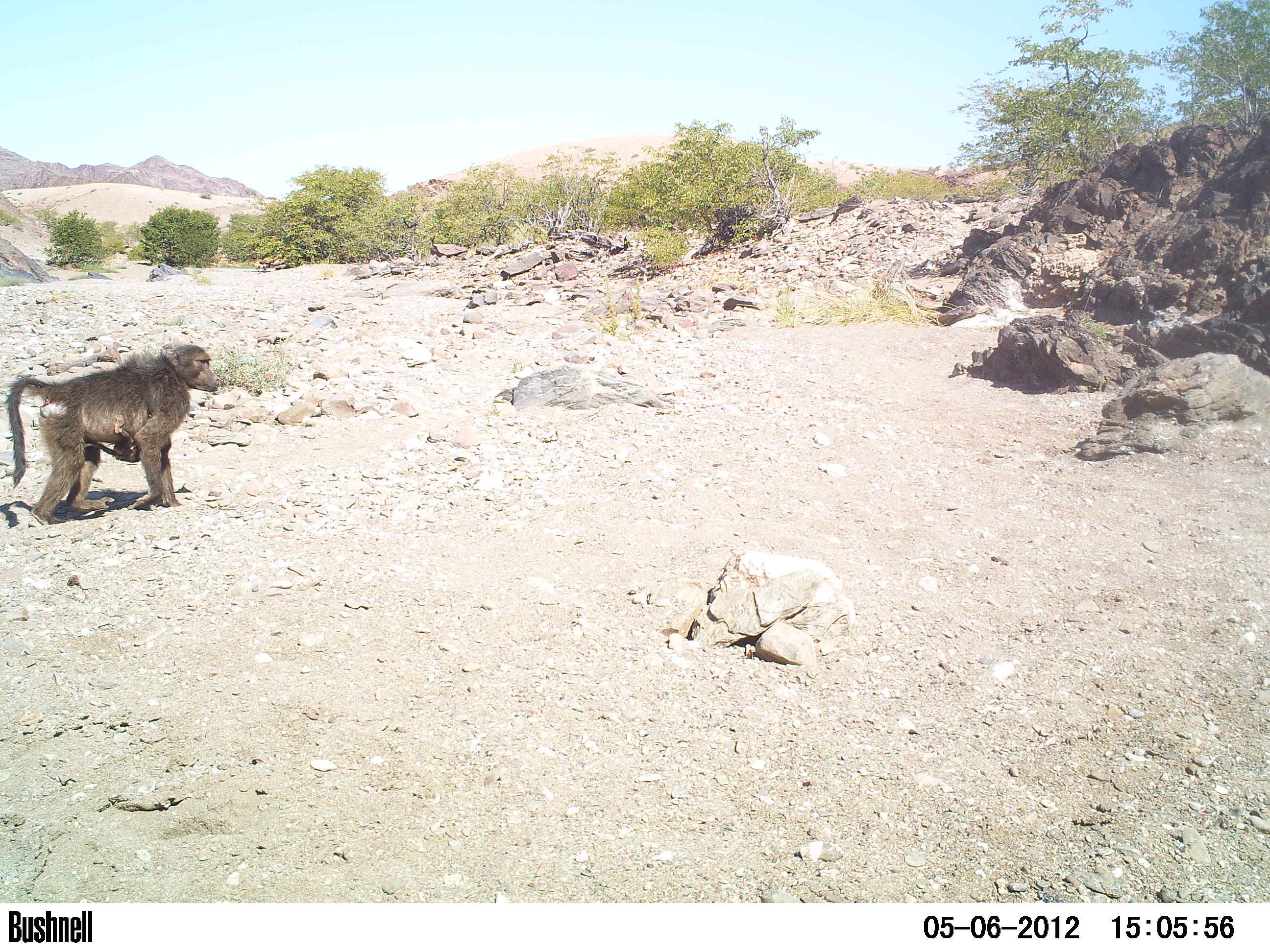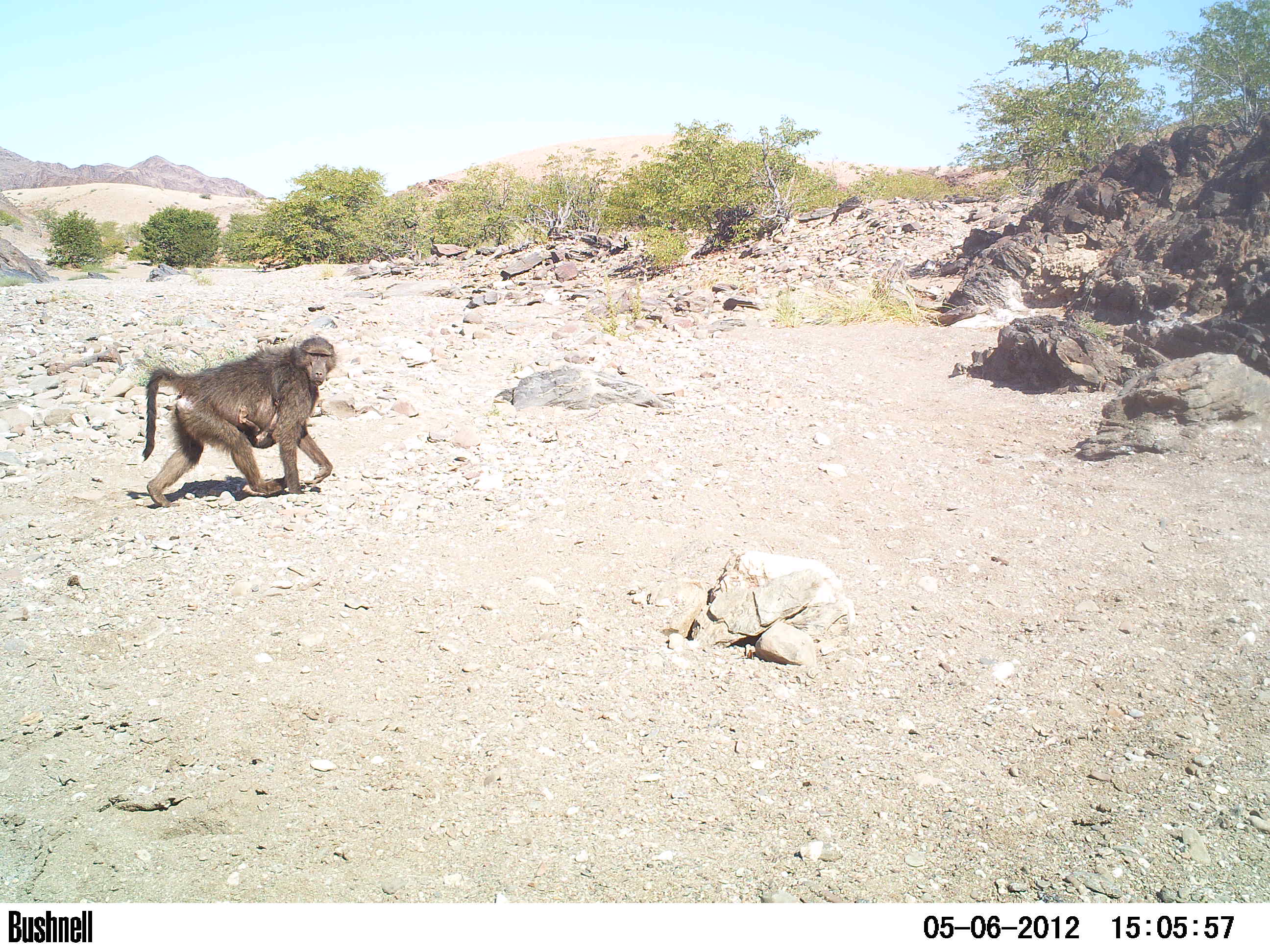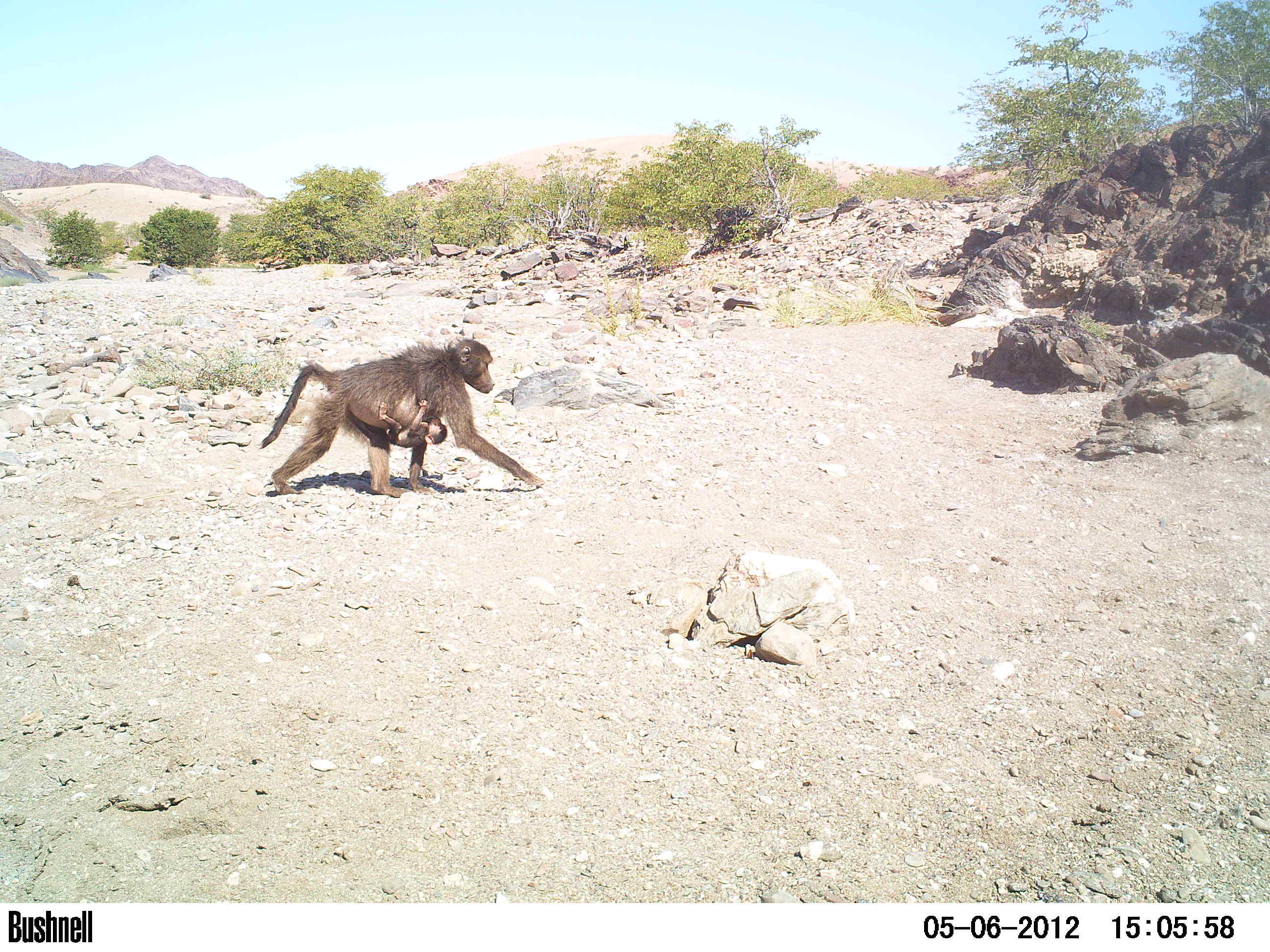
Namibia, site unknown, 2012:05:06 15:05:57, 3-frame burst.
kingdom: Animalia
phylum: Chordata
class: Mammalia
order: Primates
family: Cercopithecidae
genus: Papio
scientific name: Papio anubis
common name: olive baboon